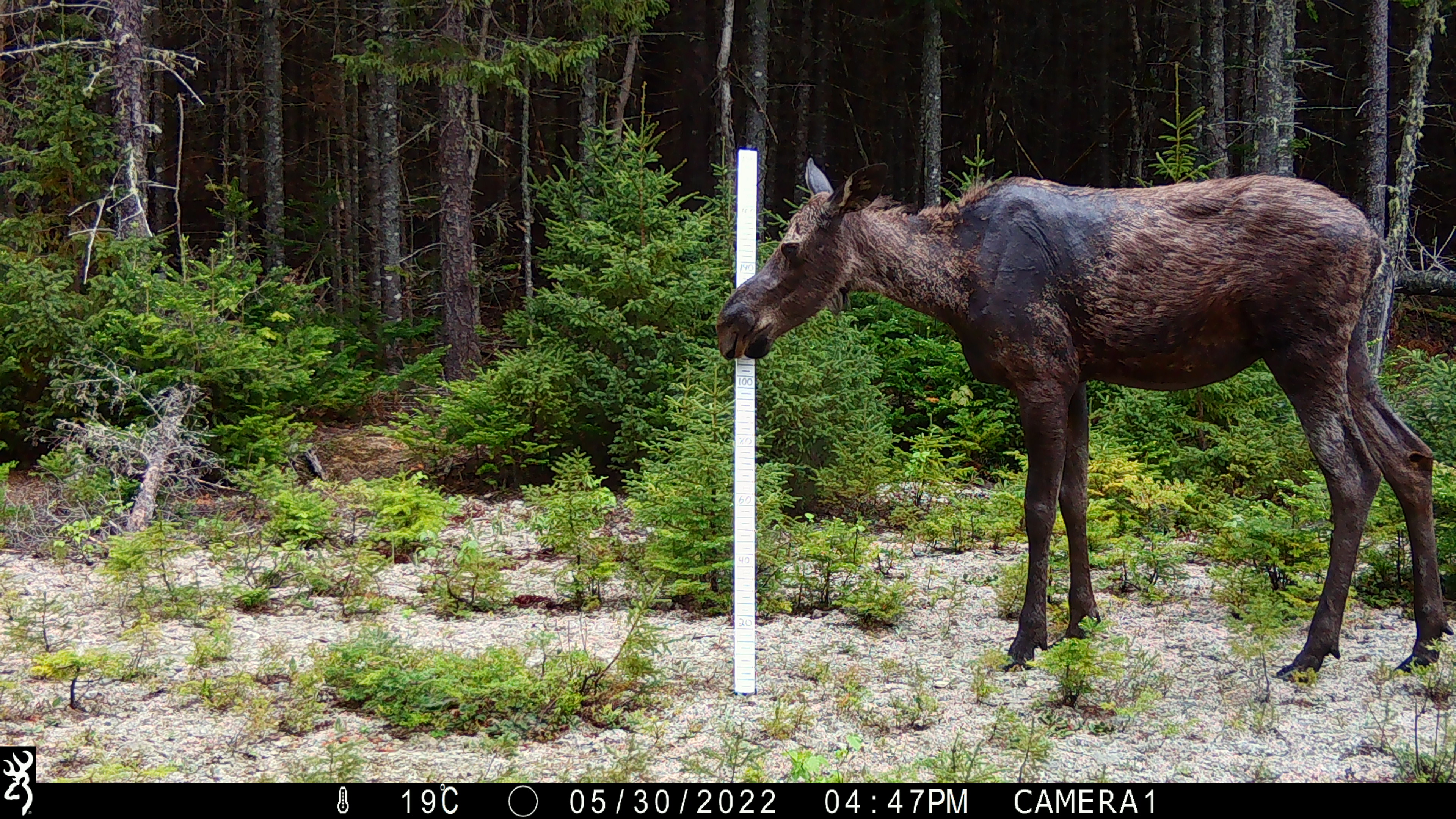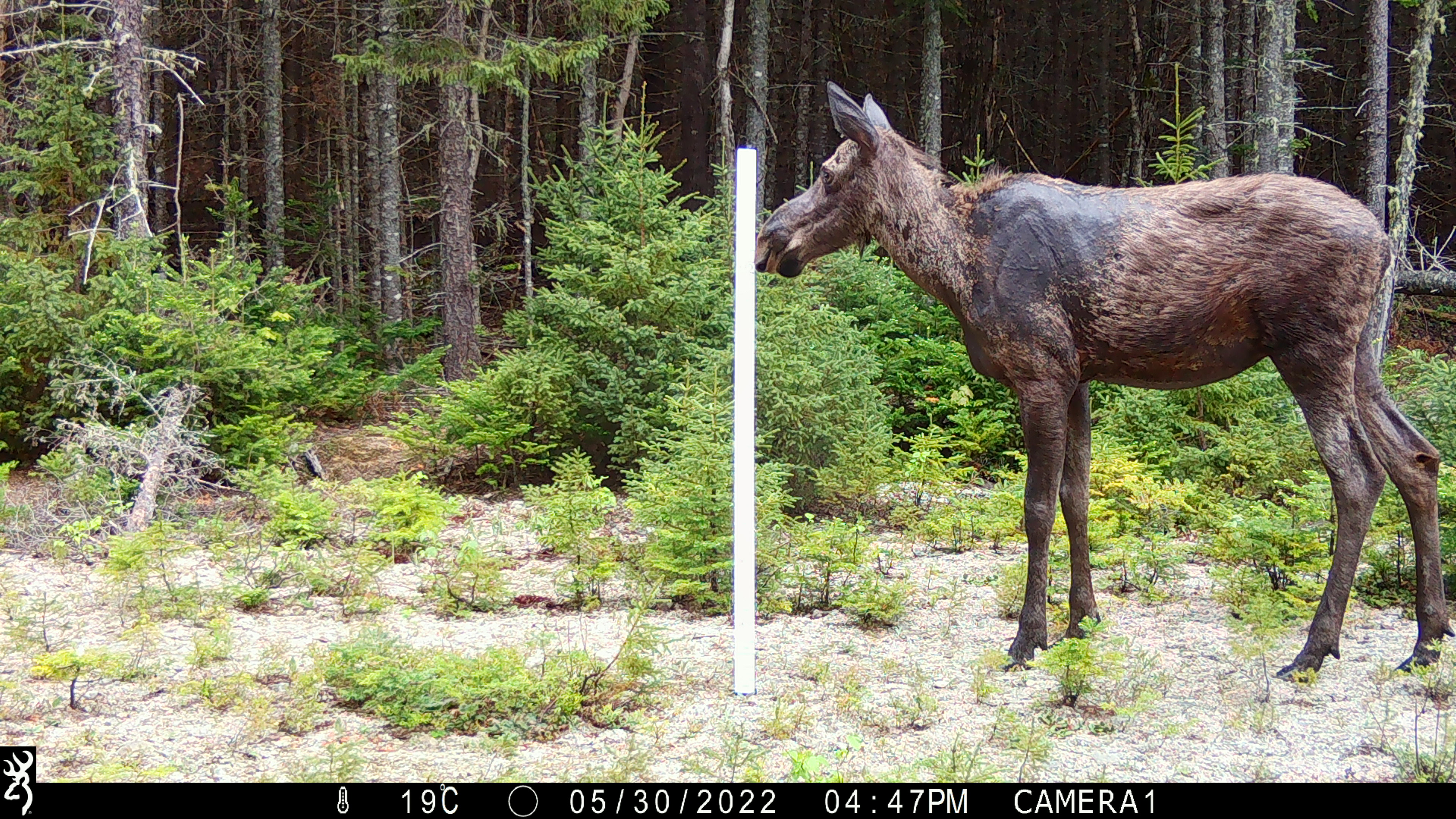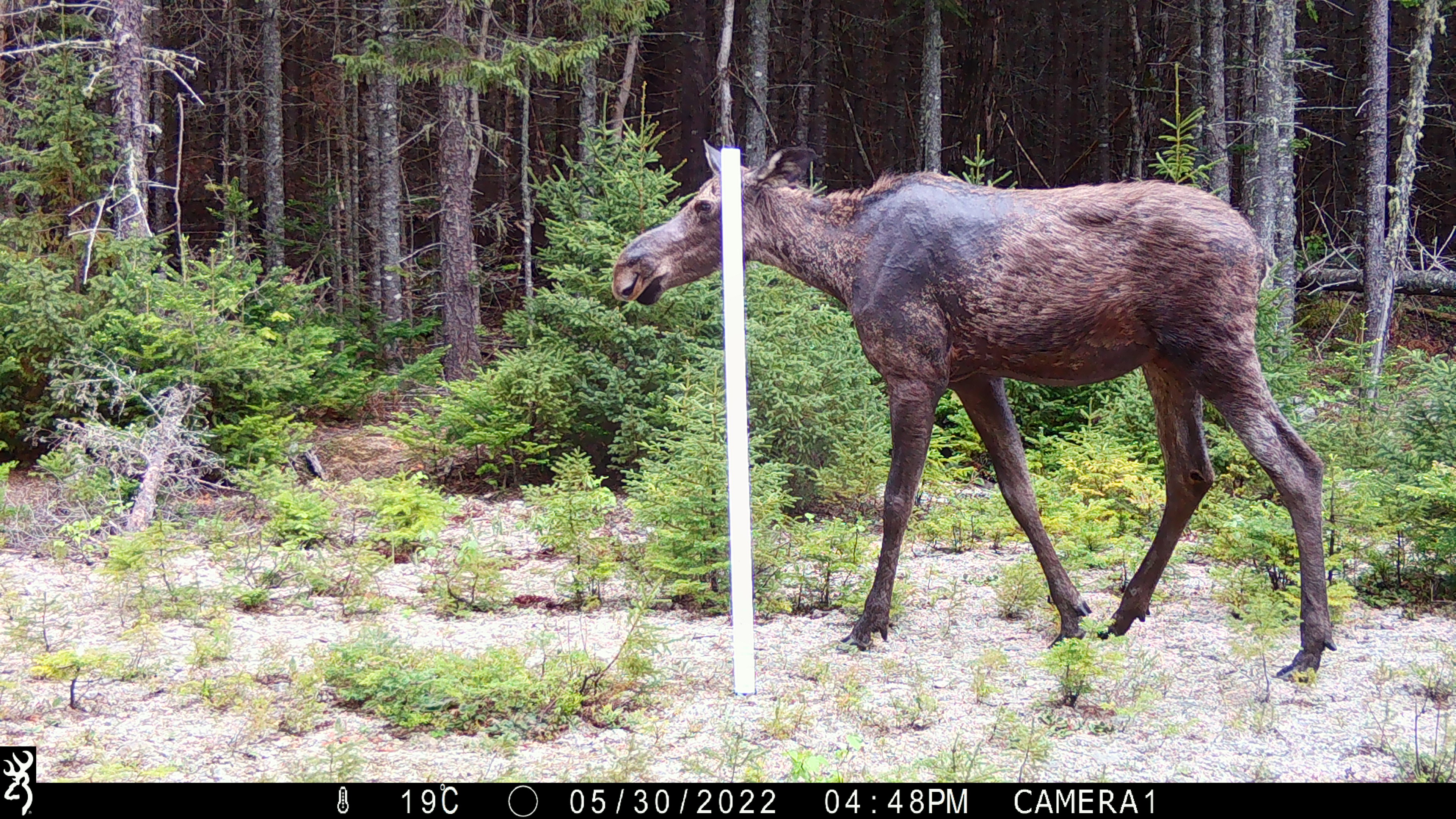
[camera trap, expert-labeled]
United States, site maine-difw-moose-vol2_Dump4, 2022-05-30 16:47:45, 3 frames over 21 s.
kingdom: Animalia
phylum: Chordata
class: Mammalia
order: Artiodactyla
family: Cervidae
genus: Alces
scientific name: Alces alces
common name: moose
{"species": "moose (Alces alces)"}